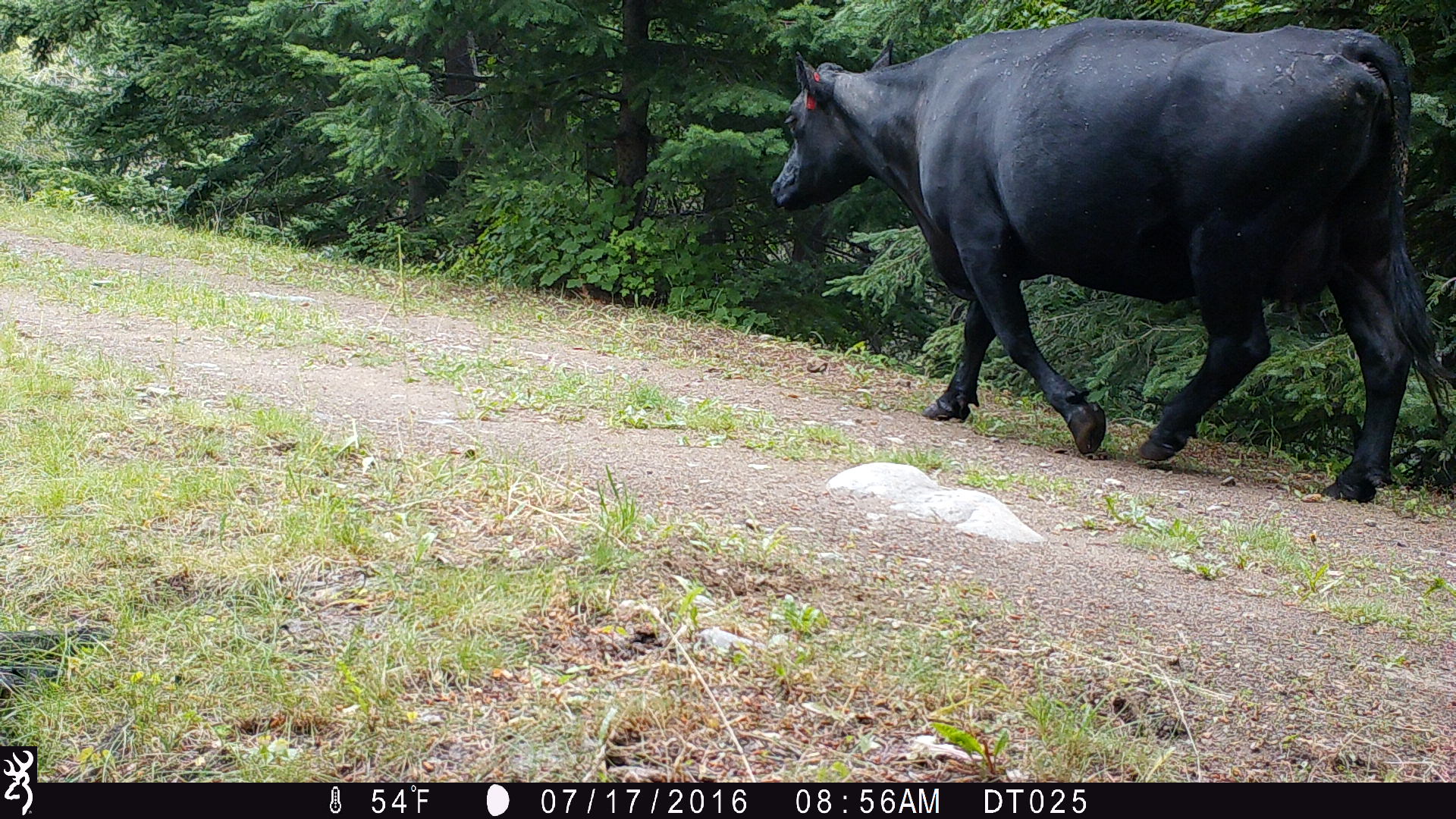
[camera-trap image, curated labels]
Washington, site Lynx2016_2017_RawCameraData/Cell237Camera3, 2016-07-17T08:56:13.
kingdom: Animalia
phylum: Chordata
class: Mammalia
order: Artiodactyla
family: Bovidae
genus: Bos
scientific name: Bos taurus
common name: domestic cattle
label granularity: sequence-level